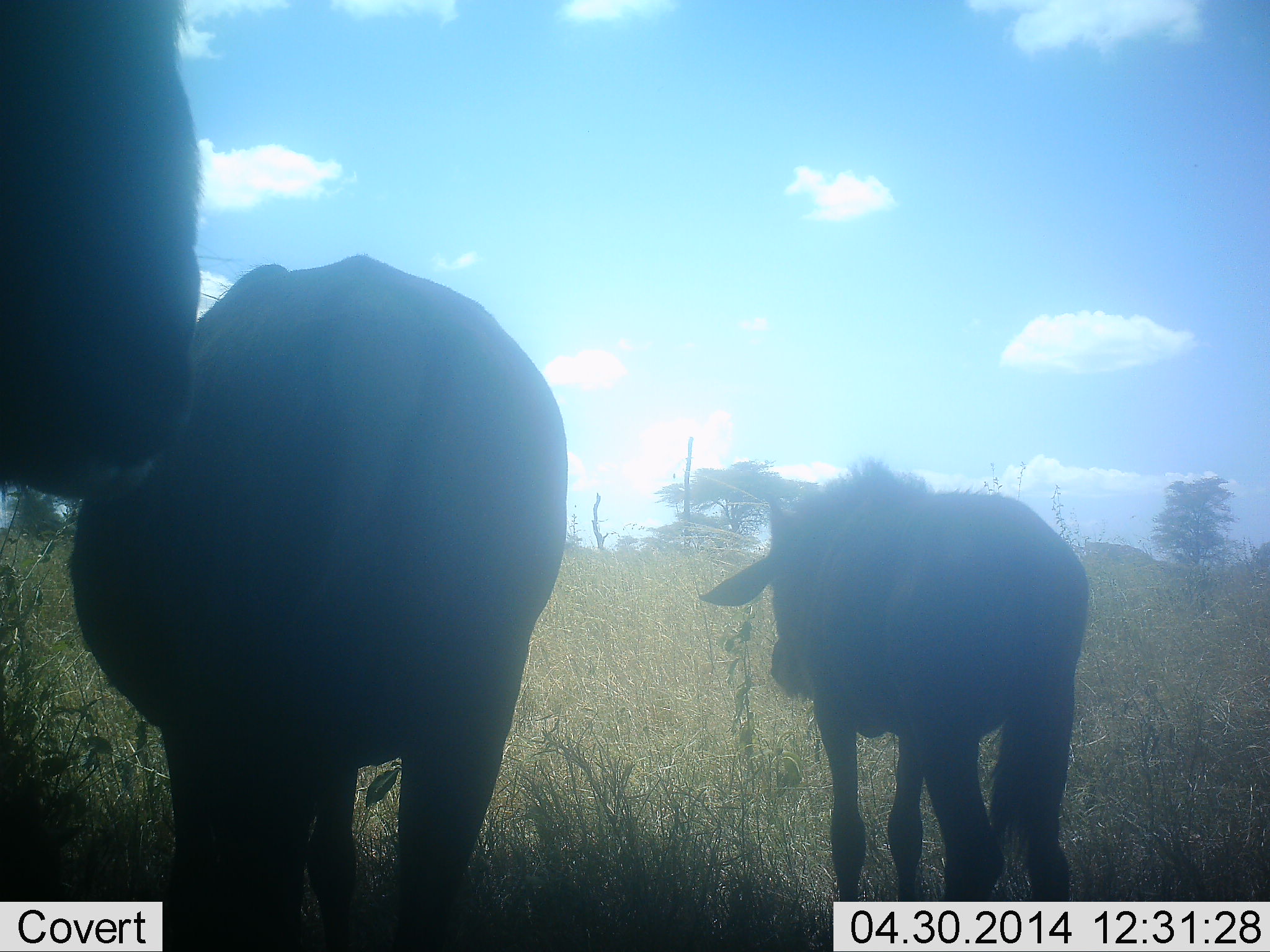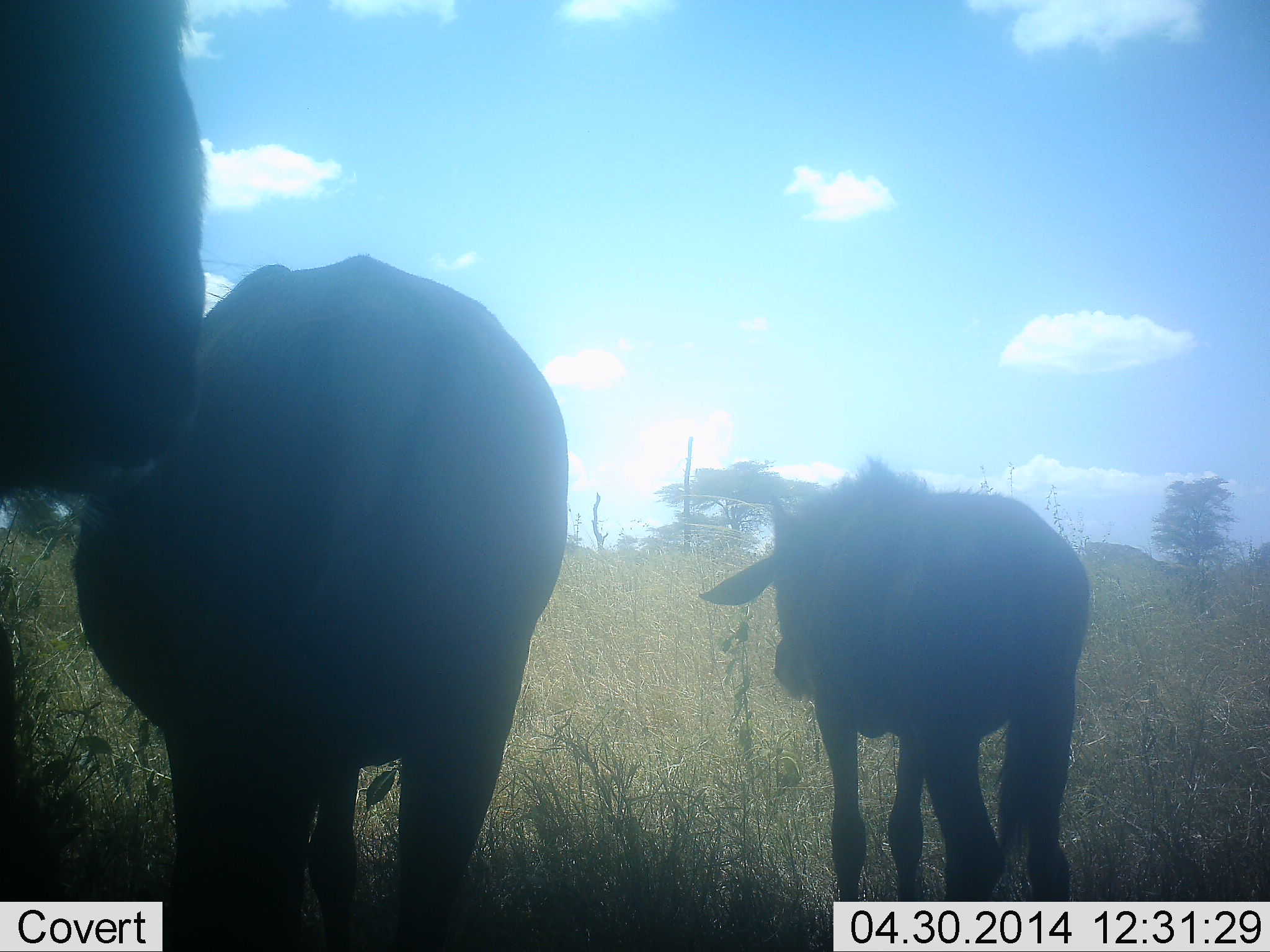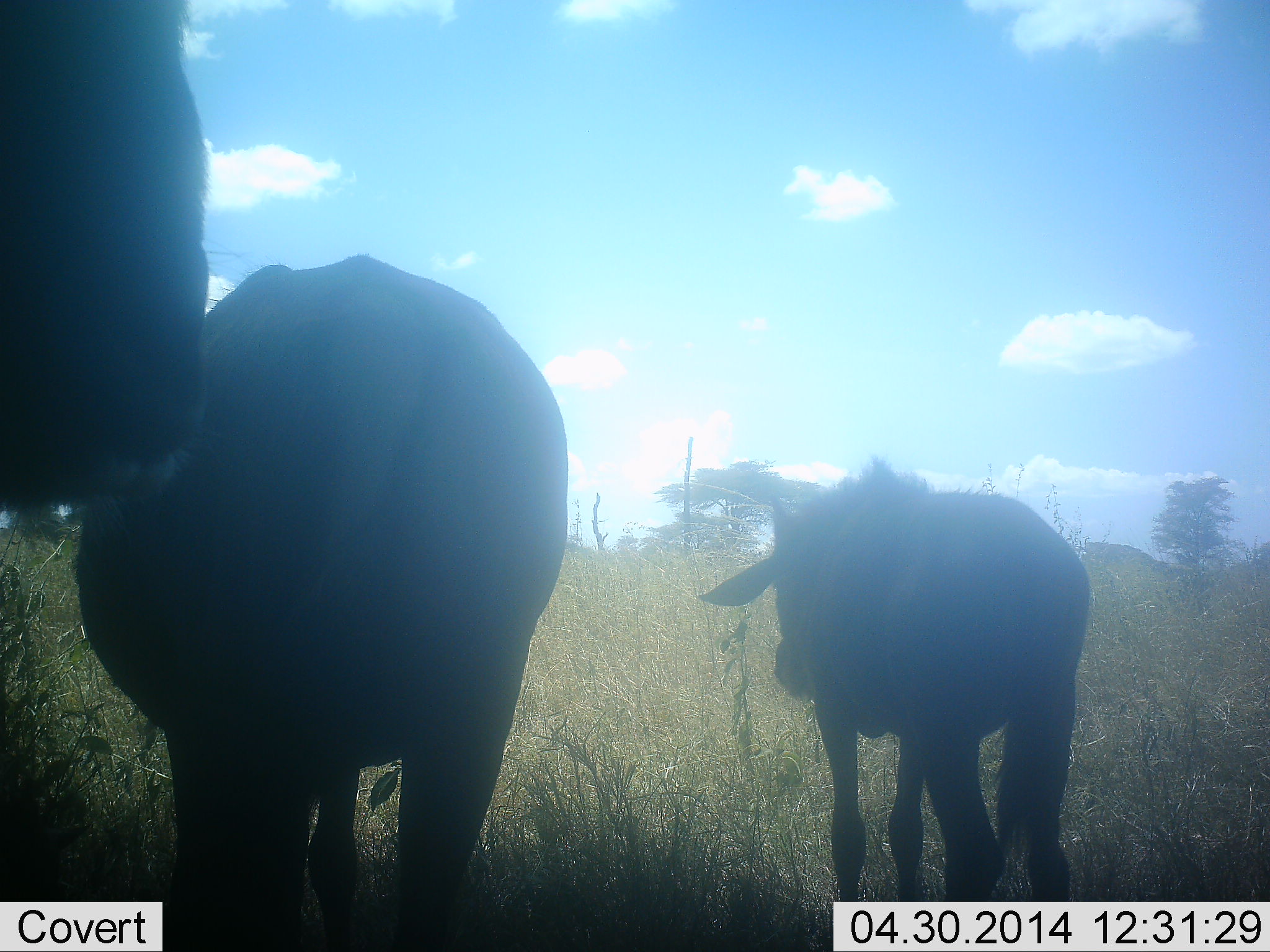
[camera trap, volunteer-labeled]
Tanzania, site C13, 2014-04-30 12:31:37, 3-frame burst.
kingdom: Animalia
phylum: Chordata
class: Mammalia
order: Artiodactyla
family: Bovidae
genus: Connochaetes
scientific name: Connochaetes taurinus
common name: blue wildebeest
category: wildebeest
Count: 3.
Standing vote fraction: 100%.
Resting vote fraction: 10%.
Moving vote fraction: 0%.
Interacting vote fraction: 0%.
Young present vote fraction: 60%.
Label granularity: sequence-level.